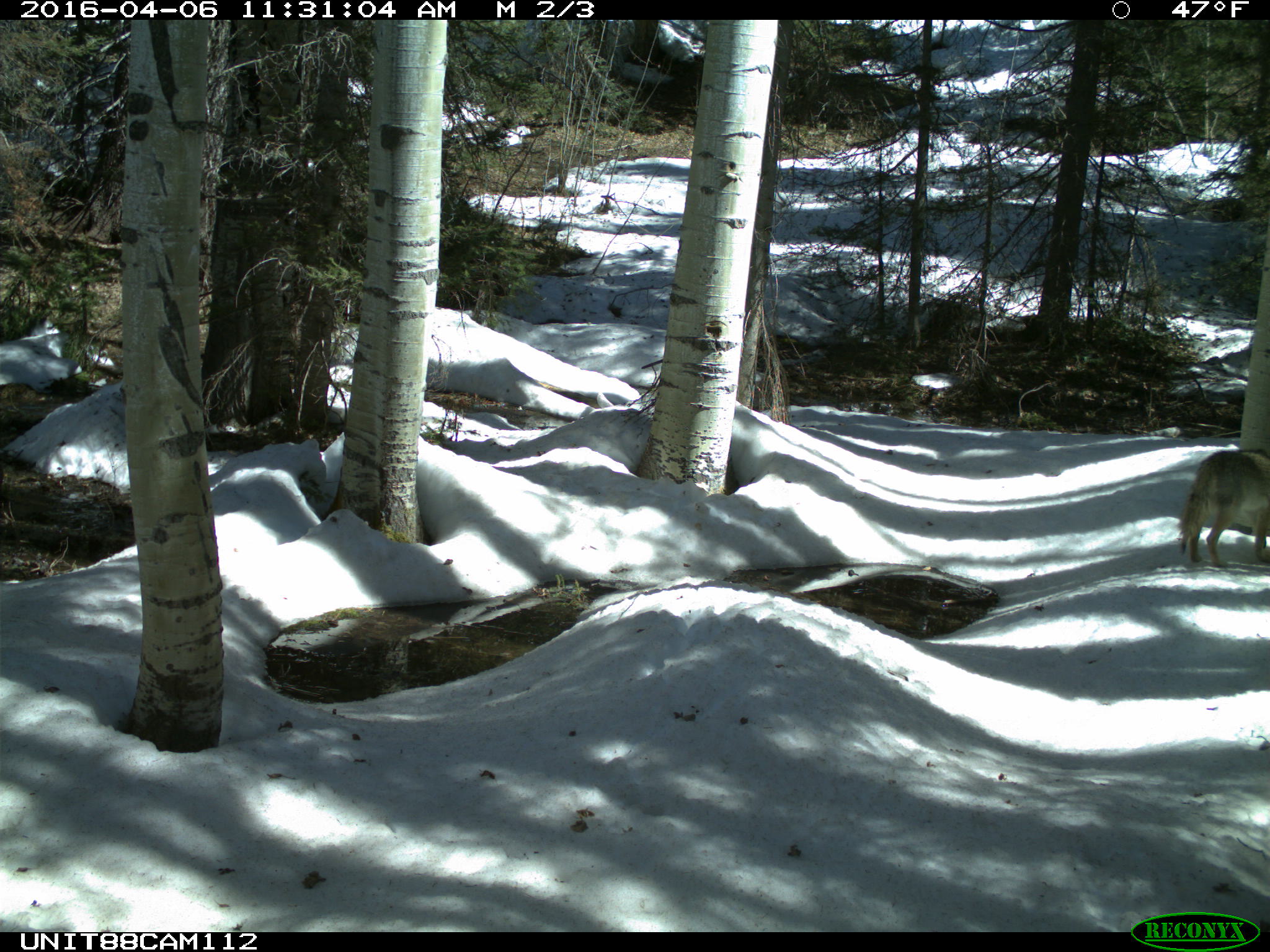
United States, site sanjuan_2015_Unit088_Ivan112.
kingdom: Animalia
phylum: Chordata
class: Mammalia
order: Carnivora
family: Canidae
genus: Canis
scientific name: Canis latrans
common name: coyote